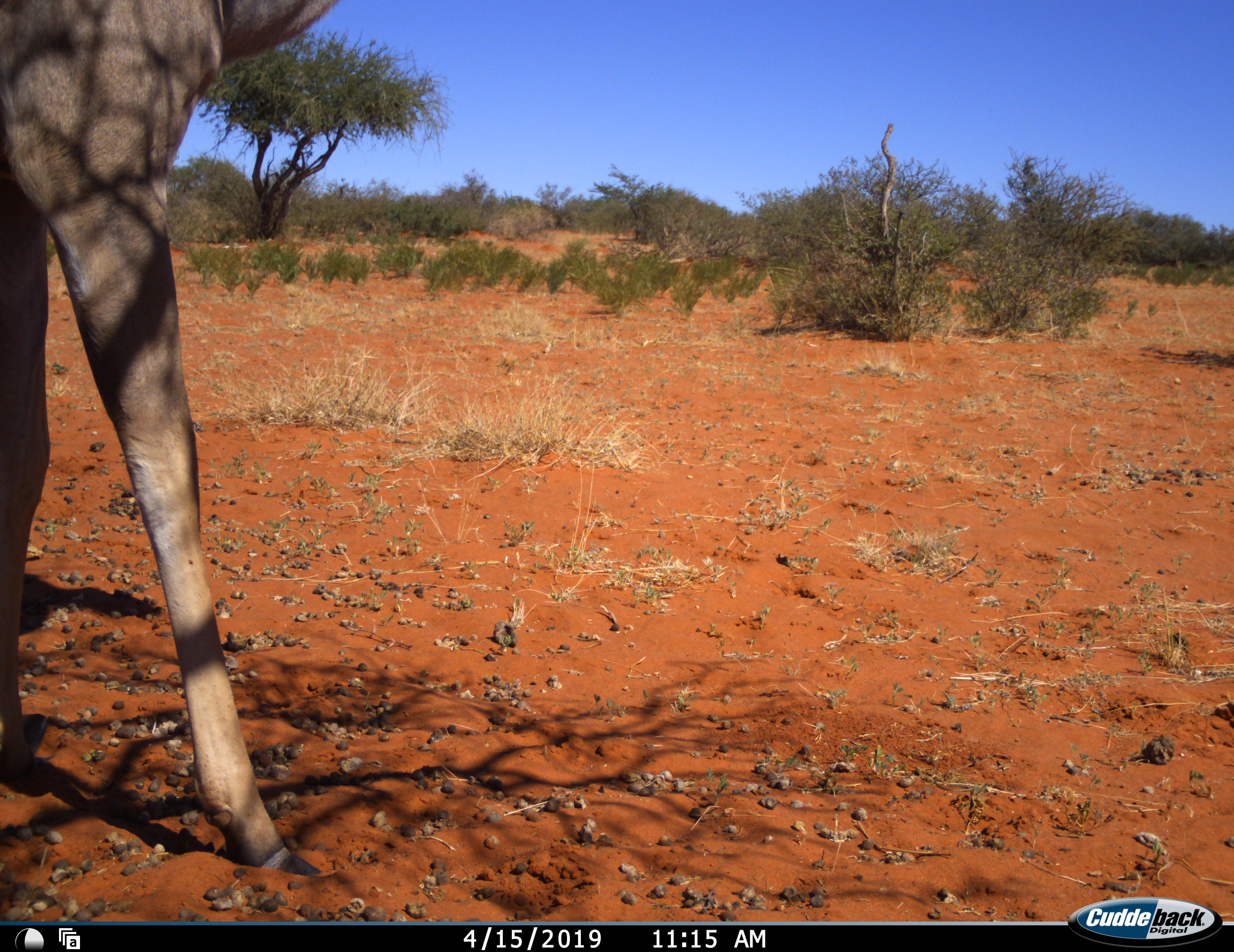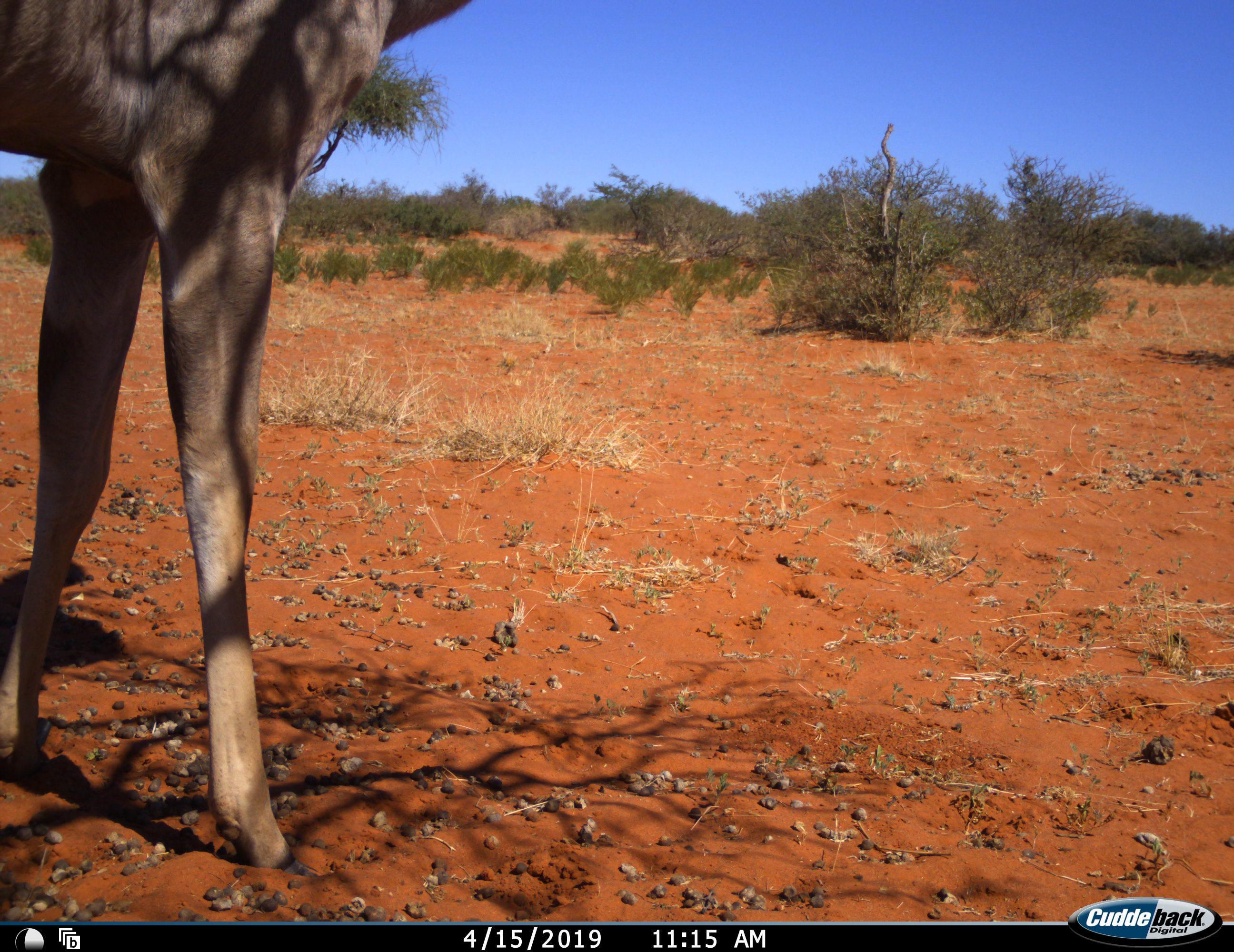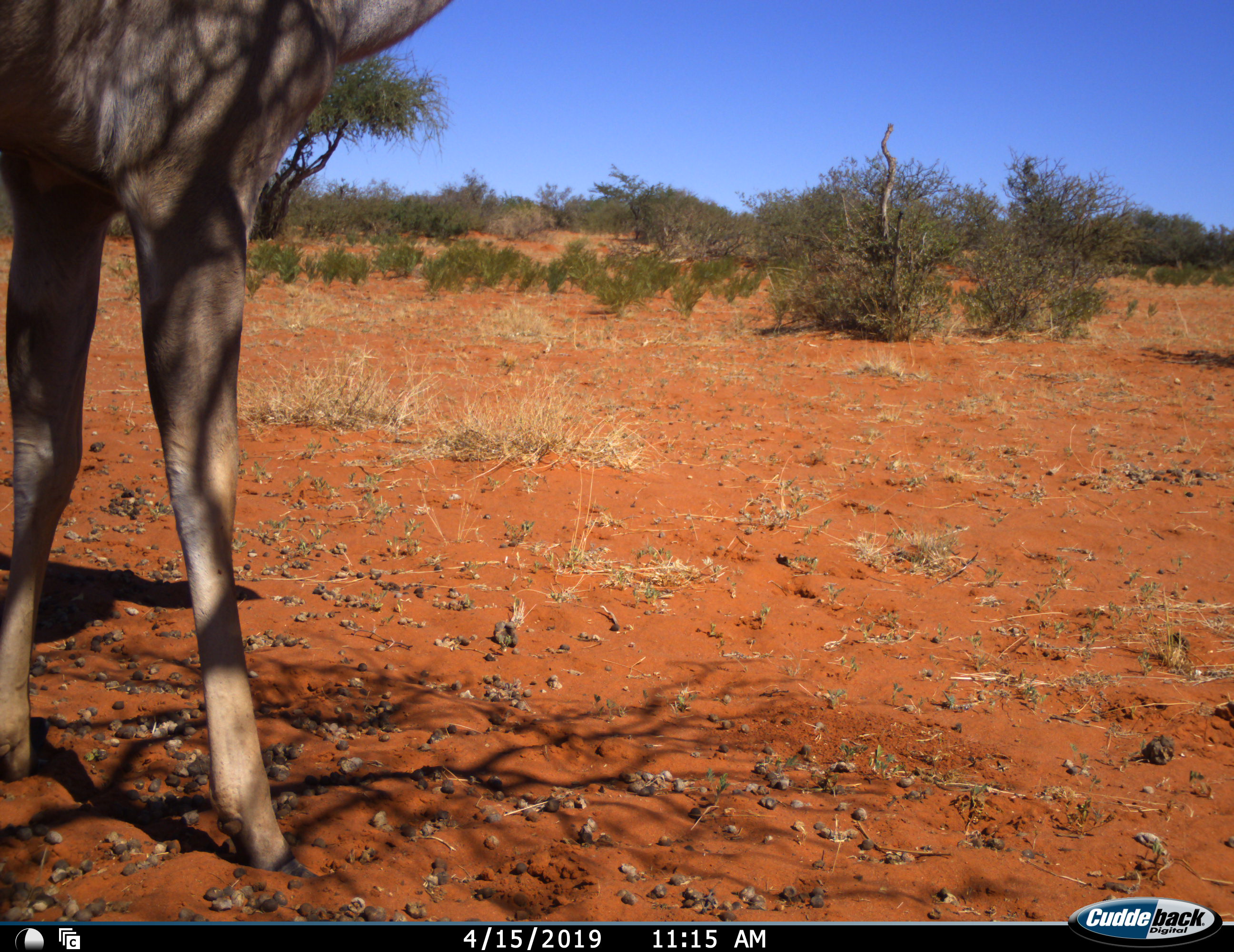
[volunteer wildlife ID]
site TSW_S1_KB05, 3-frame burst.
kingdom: Animalia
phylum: Chordata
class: Mammalia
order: Artiodactyla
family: Bovidae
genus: Tragelaphus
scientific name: Tragelaphus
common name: kudu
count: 1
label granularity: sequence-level